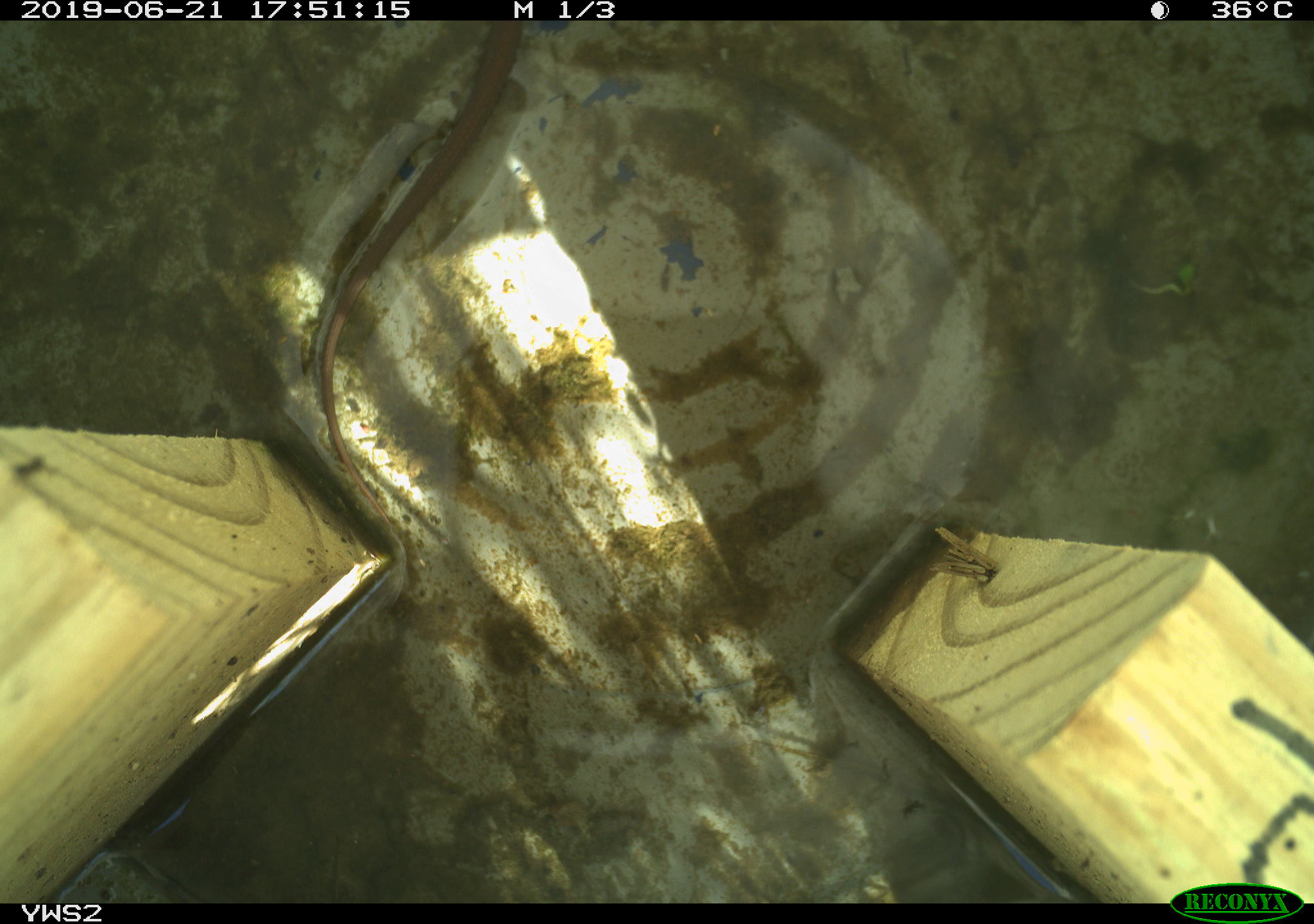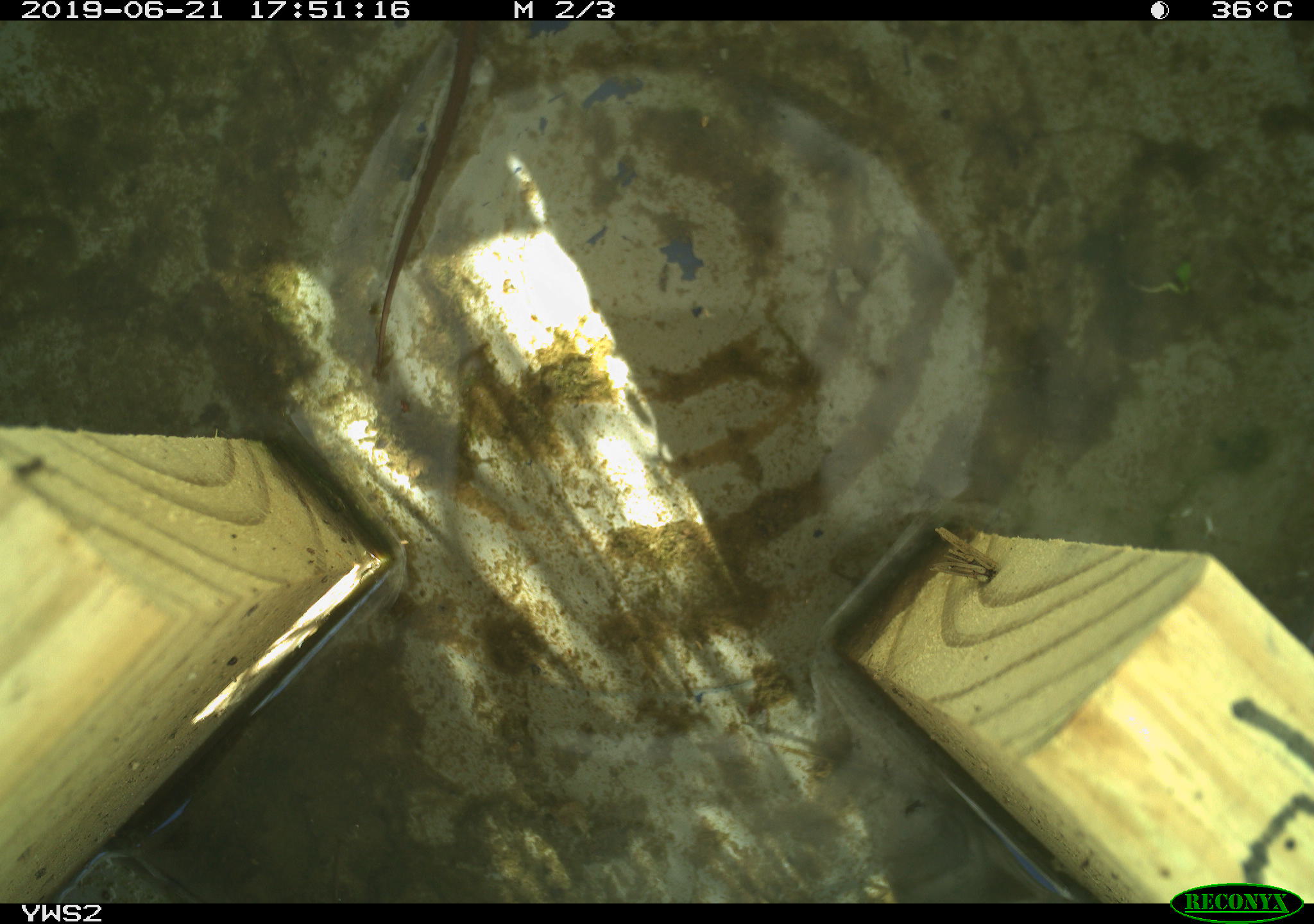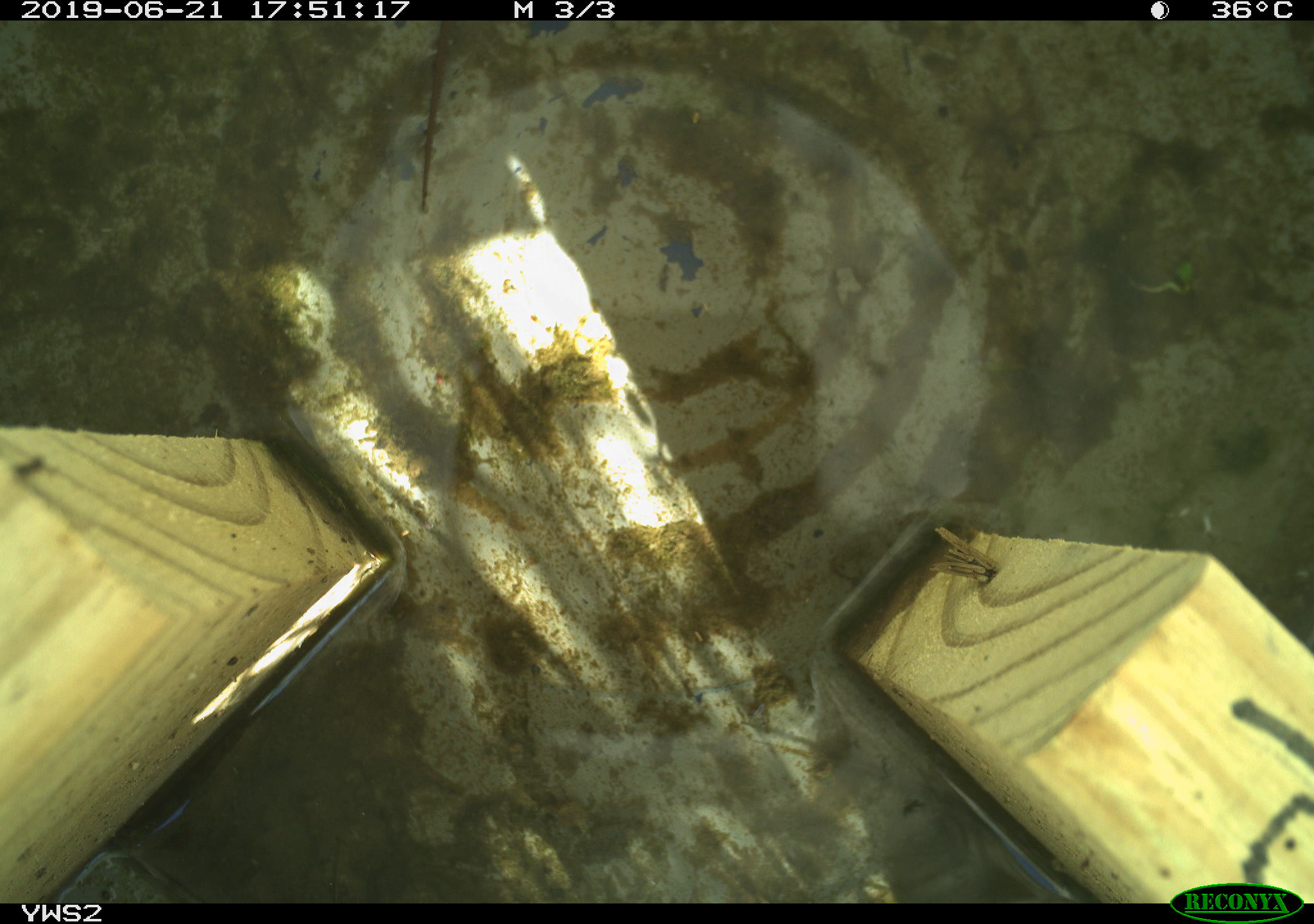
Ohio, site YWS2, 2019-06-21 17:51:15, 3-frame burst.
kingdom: Animalia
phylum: Chordata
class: Reptilia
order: Squamata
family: Colubridae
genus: Thamnophis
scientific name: Thamnophis sirtalis sirtalis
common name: eastern gartersnake